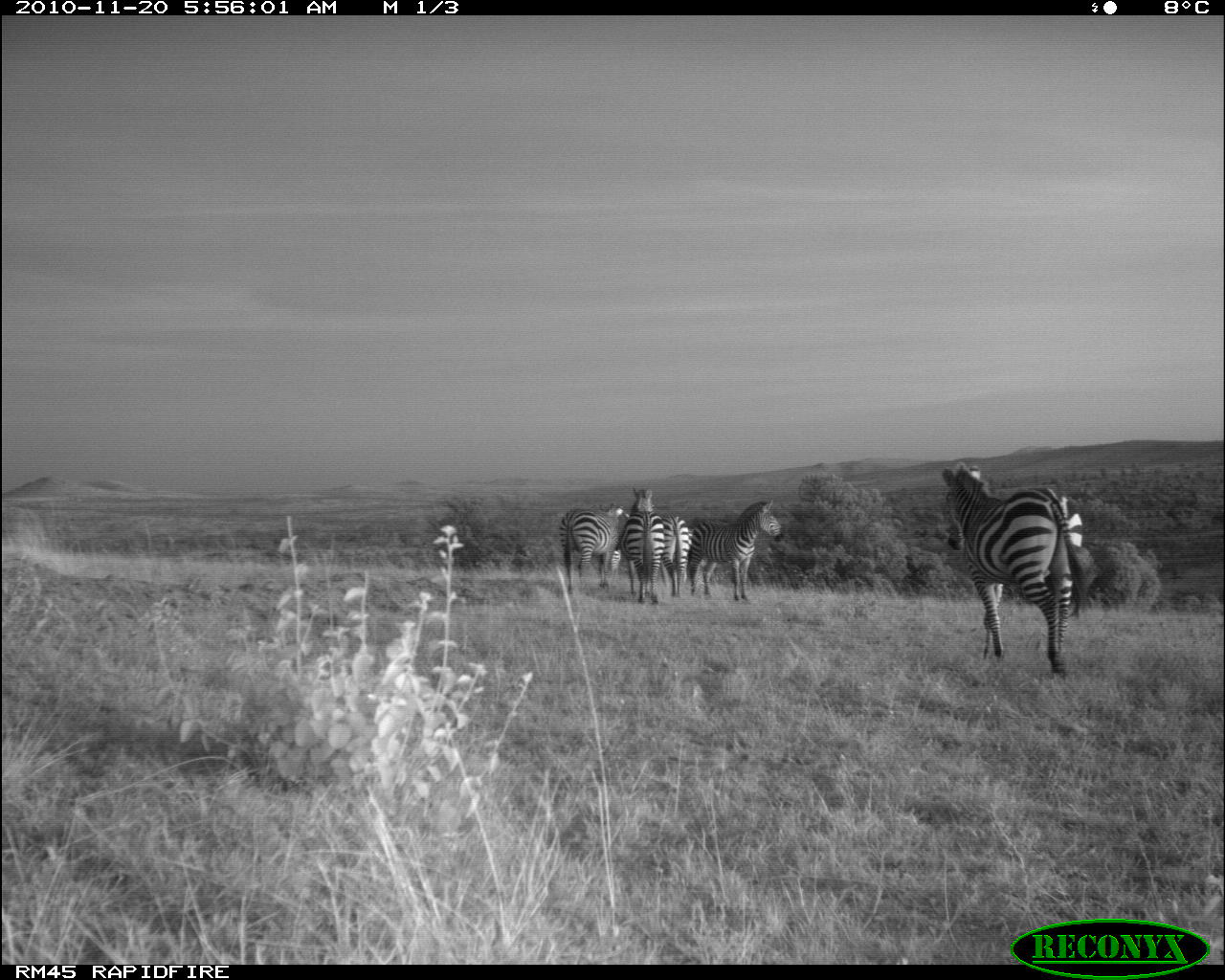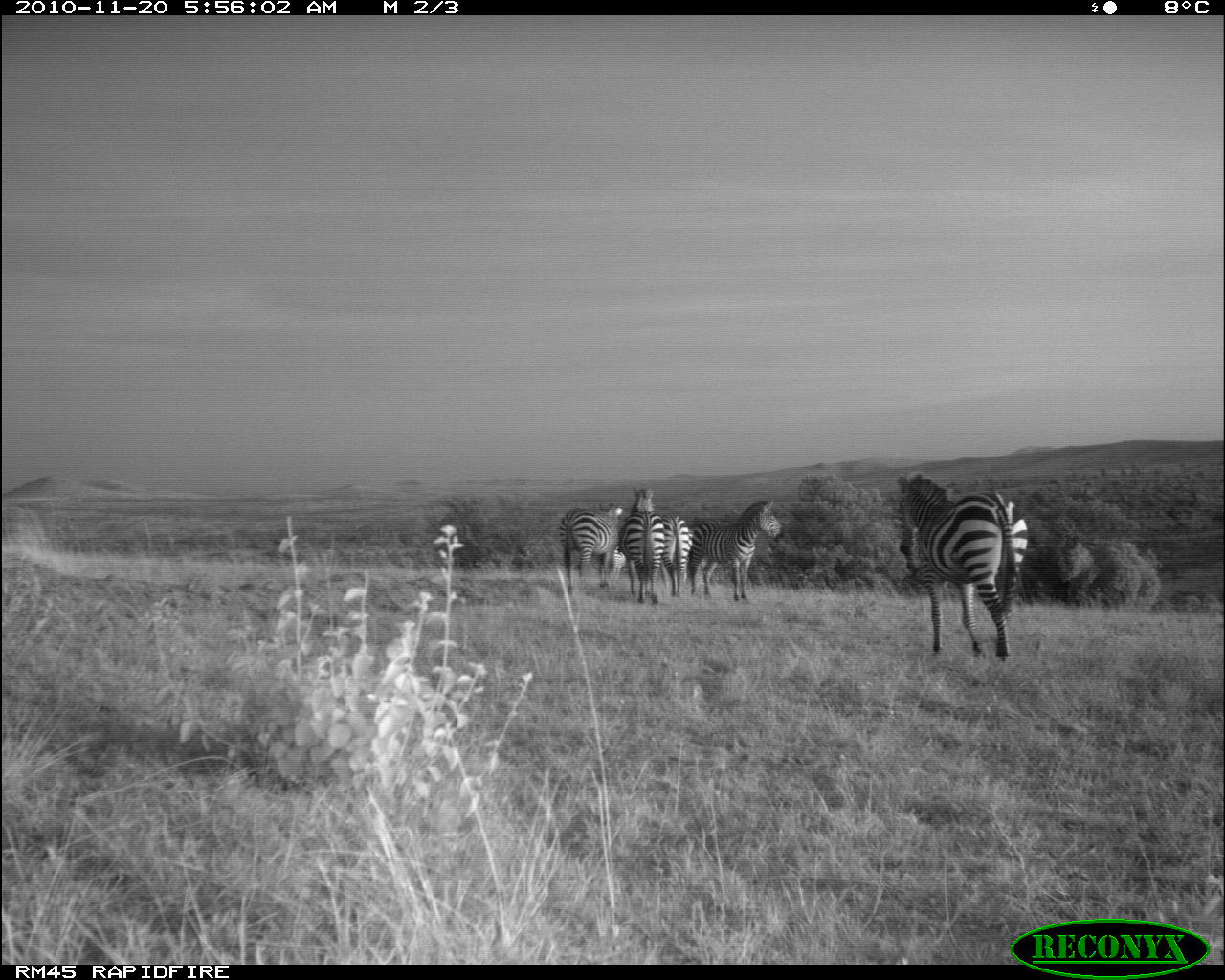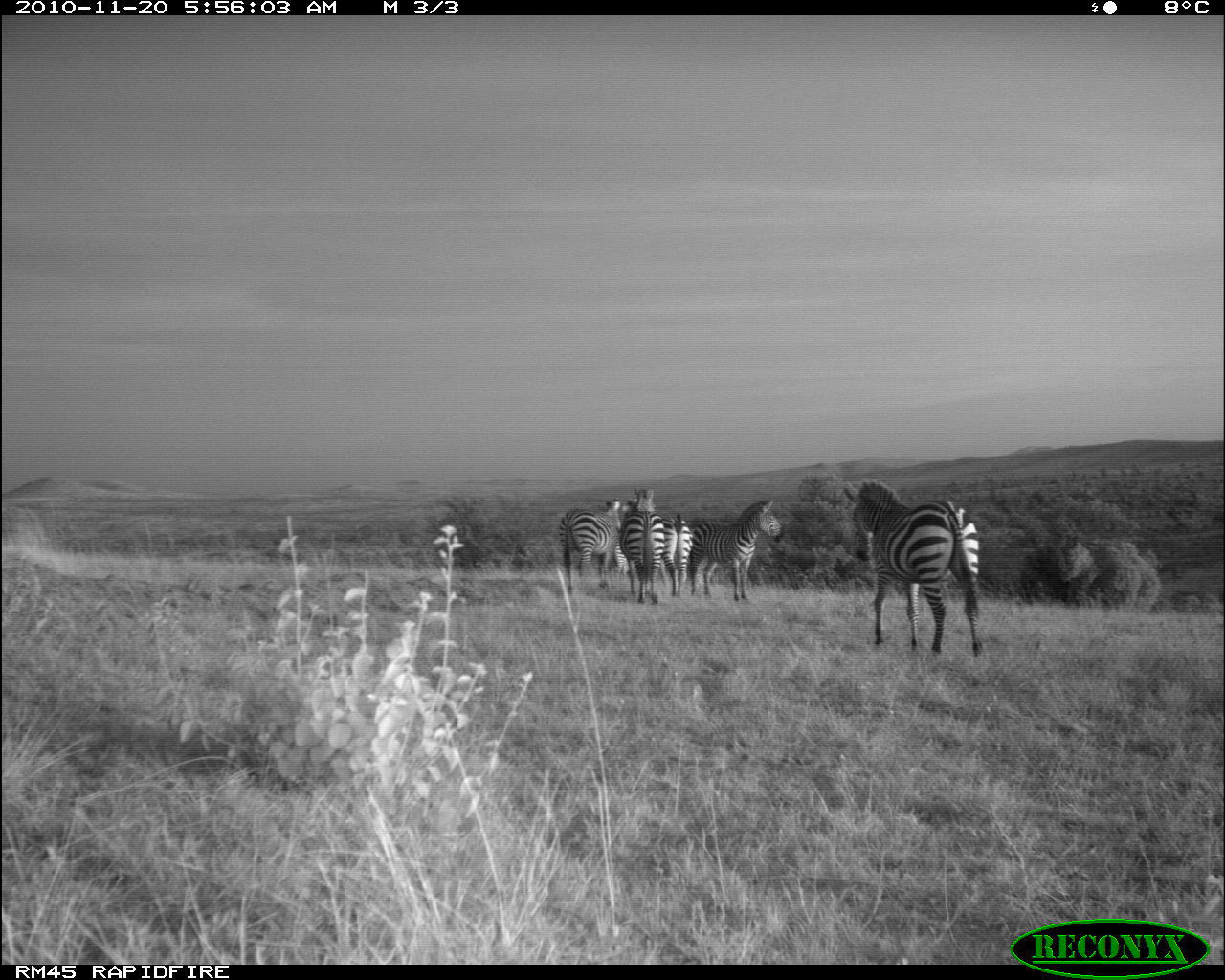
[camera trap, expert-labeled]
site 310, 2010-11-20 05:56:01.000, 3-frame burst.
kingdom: Animalia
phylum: Chordata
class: Mammalia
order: Perissodactyla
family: Equidae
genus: Equus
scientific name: Equus quagga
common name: plains zebra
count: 5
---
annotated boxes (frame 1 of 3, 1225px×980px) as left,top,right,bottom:
equus quagga: 941,461,1092,676; 686,499,783,601; 558,502,629,595; 619,486,665,604; 660,512,692,597; 599,548,621,589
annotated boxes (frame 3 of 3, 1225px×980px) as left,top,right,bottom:
equus quagga: 841,480,984,655; 687,500,784,602; 558,497,622,595; 619,486,665,604; 661,512,694,598; 609,540,629,582